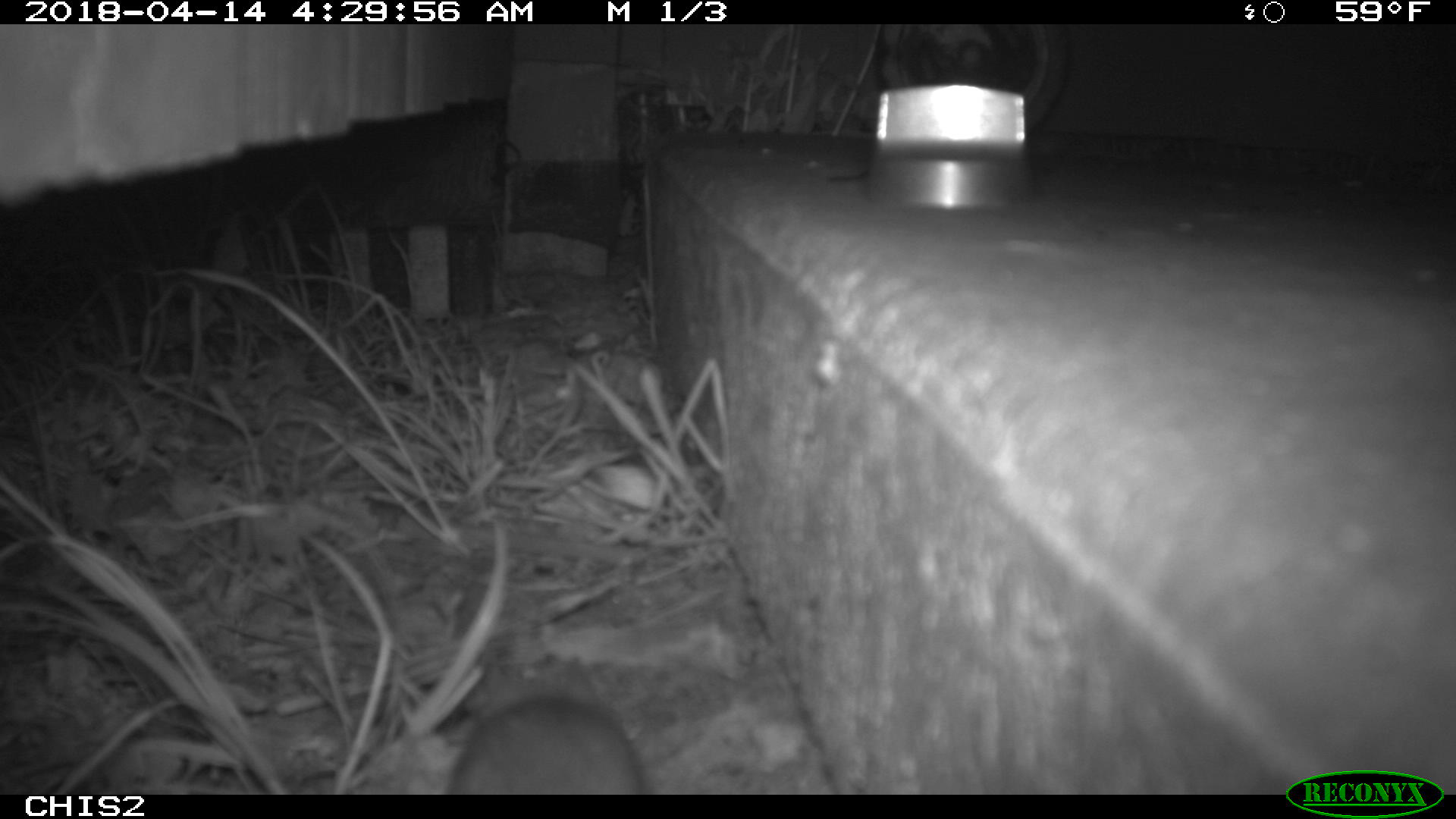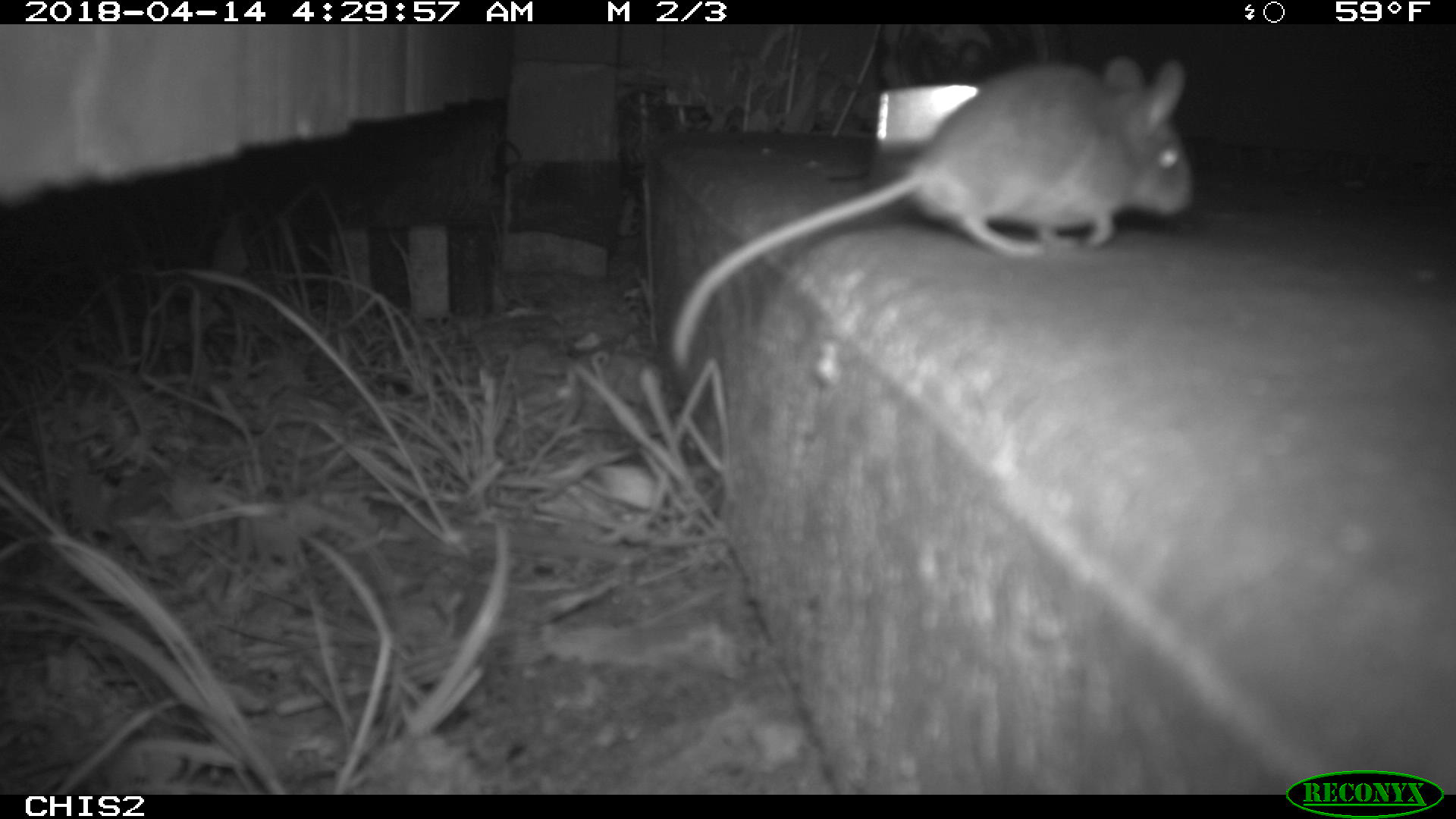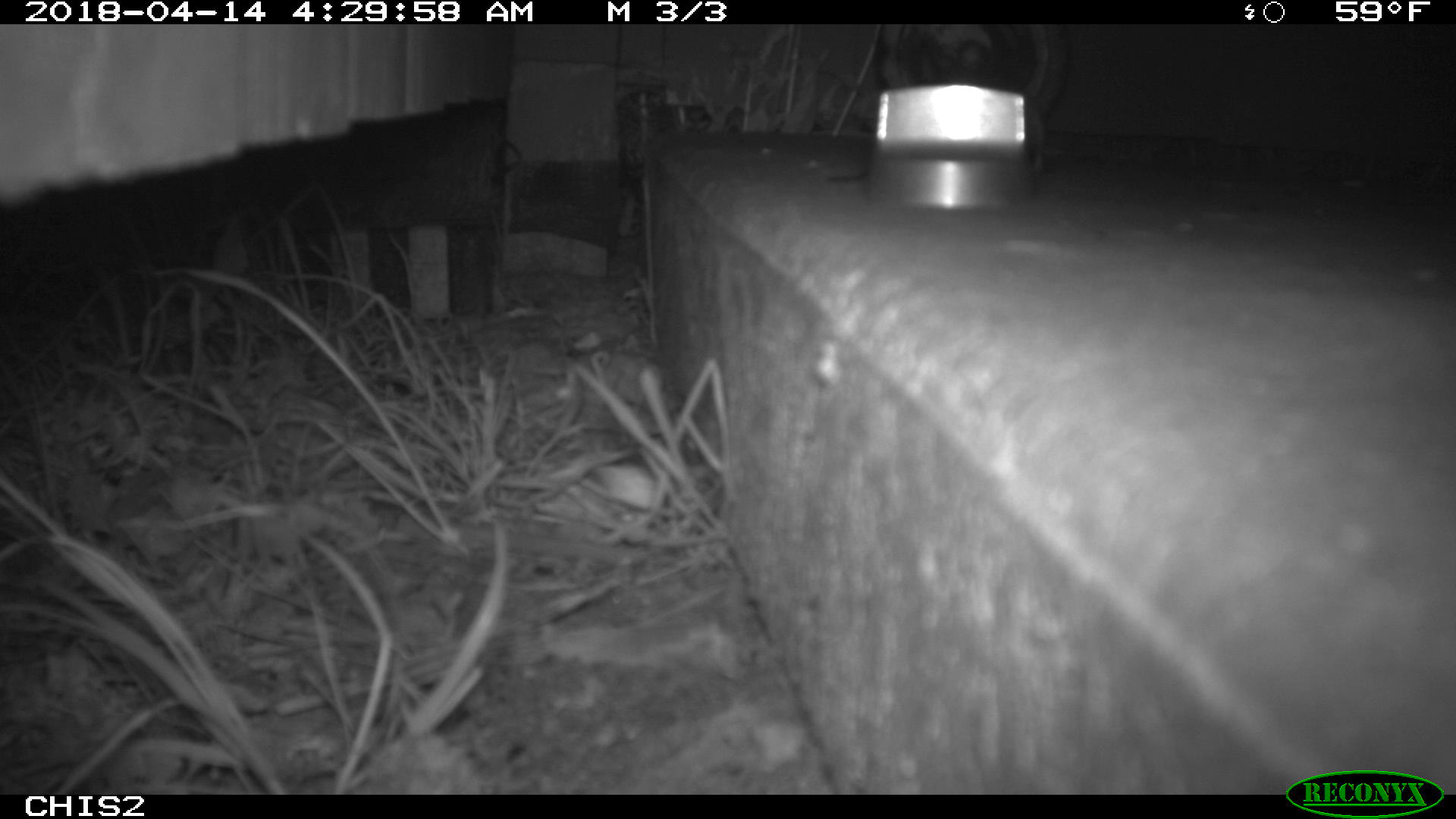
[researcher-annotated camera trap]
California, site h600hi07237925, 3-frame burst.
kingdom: Animalia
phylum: Chordata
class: Mammalia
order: Rodentia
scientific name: Rodentia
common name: rodent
Rodent (Rodentia).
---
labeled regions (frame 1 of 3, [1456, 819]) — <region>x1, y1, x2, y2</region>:
rodent: <region>446, 694, 645, 794</region>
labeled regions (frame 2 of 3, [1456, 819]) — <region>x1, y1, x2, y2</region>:
rodent: <region>670, 56, 1194, 369</region>